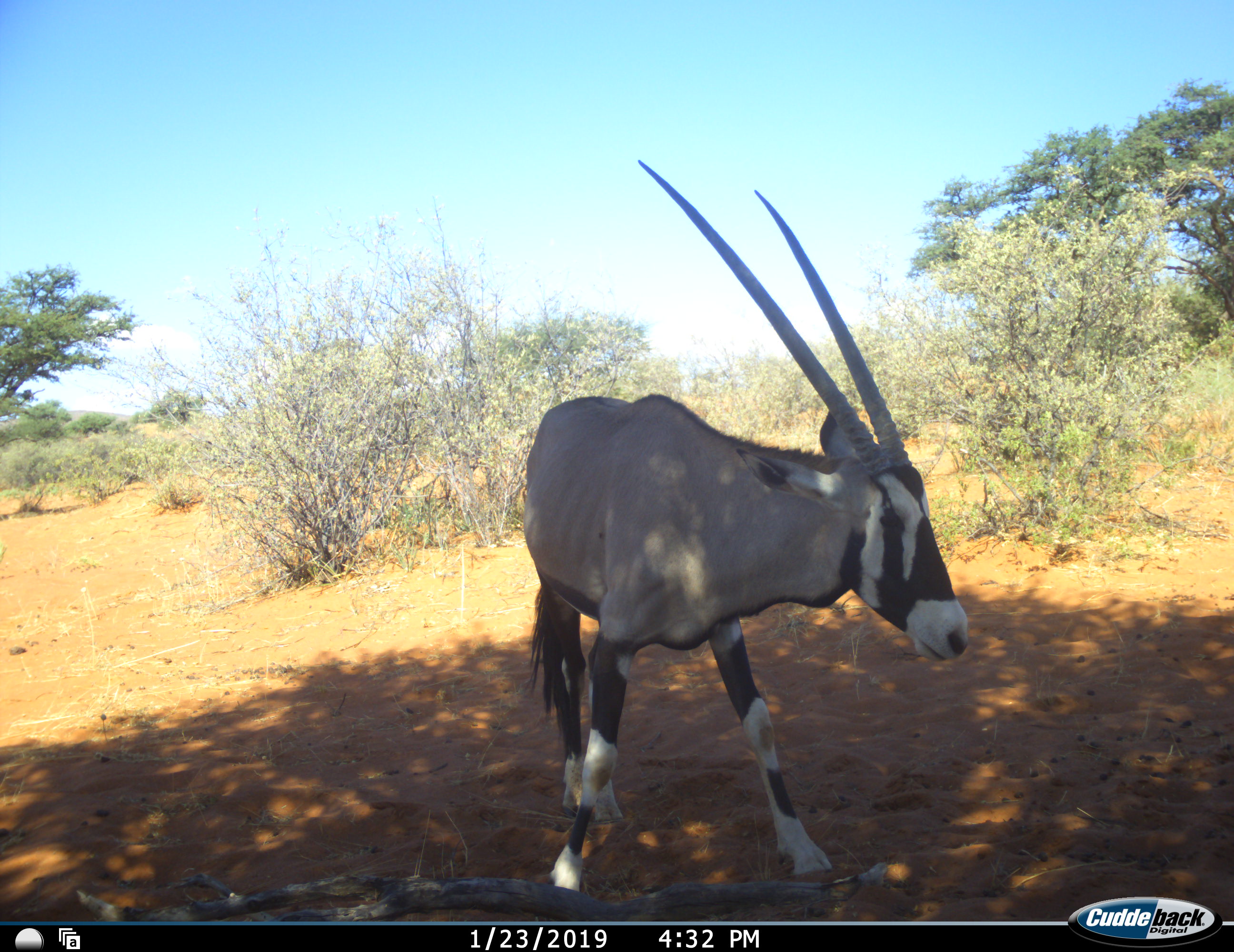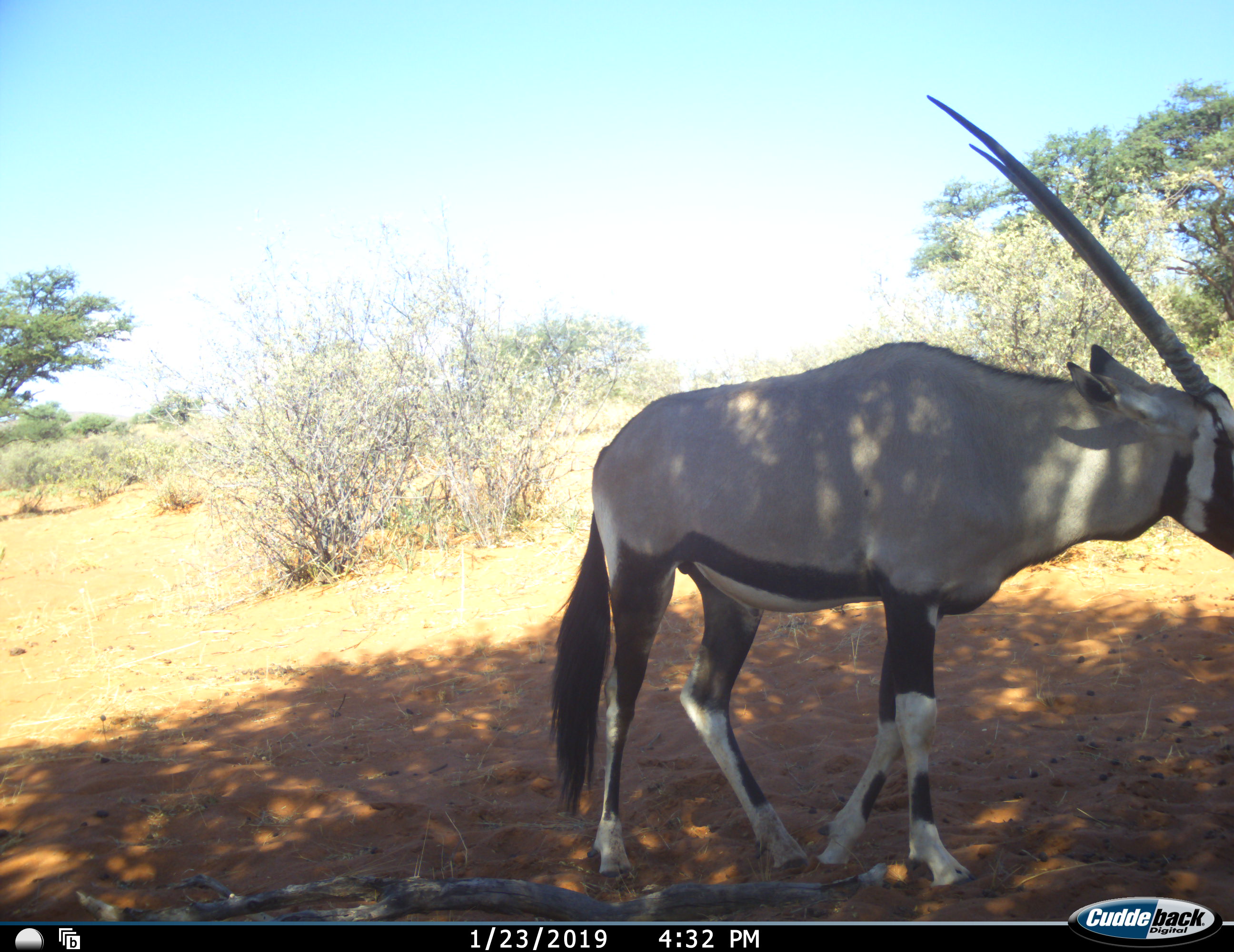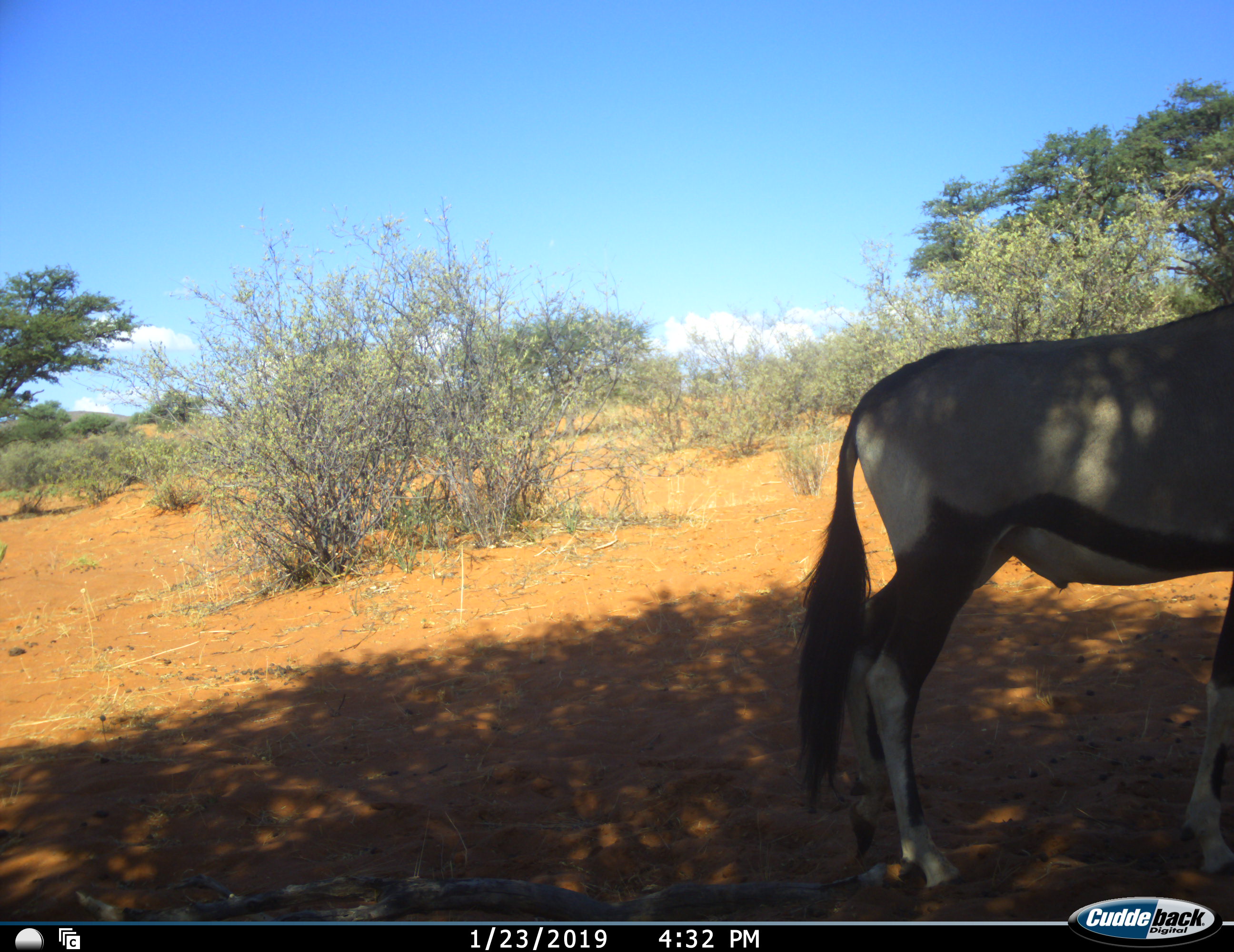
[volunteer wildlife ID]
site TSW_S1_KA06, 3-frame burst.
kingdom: Animalia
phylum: Chordata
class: Mammalia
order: Artiodactyla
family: Bovidae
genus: Oryx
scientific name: Oryx gazella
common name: gemsbok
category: oryx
Oryx (gemsbok) (Oryx gazella), count 1. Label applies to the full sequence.